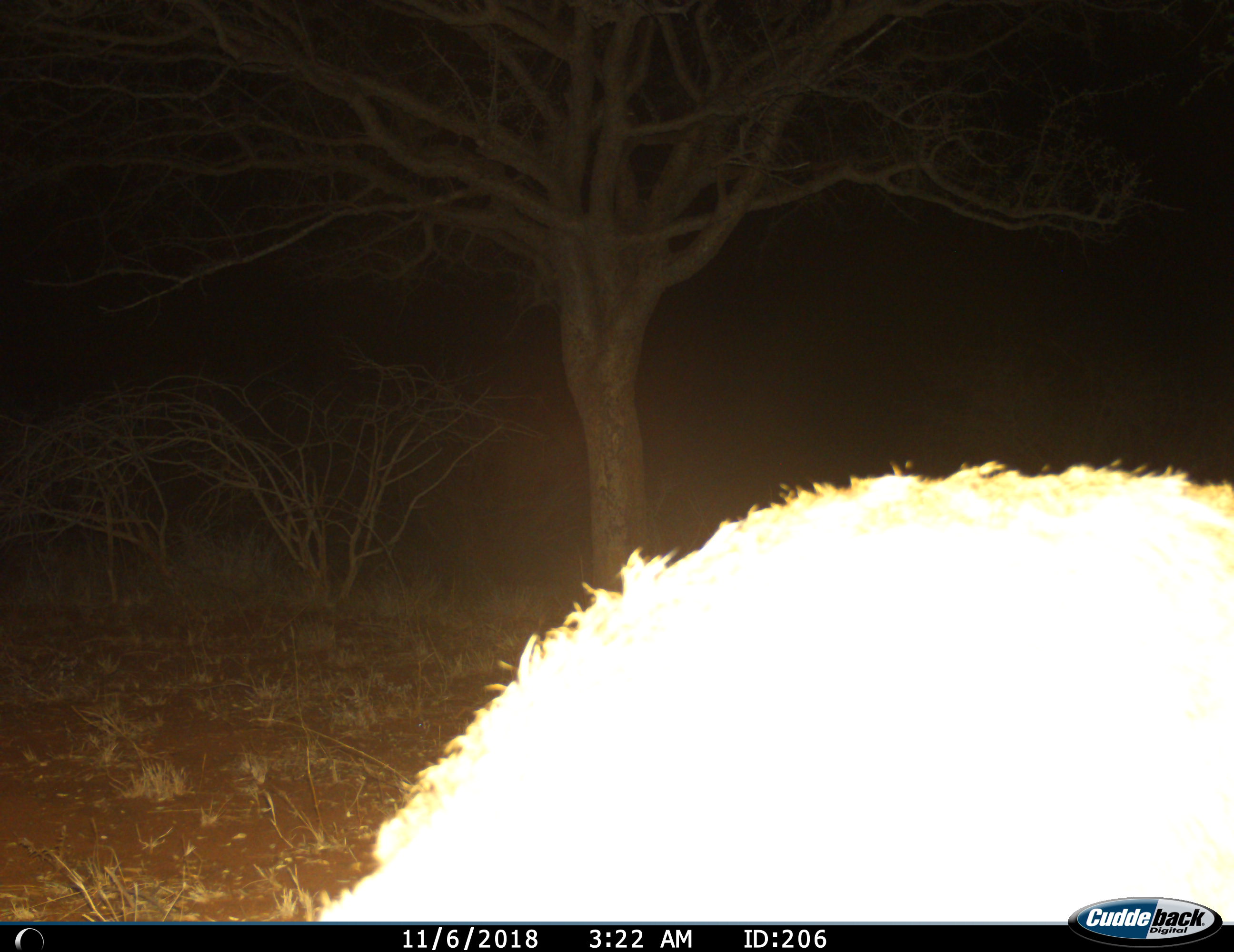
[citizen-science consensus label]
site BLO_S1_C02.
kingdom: Animalia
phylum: Chordata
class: Mammalia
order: Artiodactyla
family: Bovidae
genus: Sylvicapra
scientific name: Sylvicapra grimmia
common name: common duiker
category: duikercommongrey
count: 1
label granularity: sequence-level